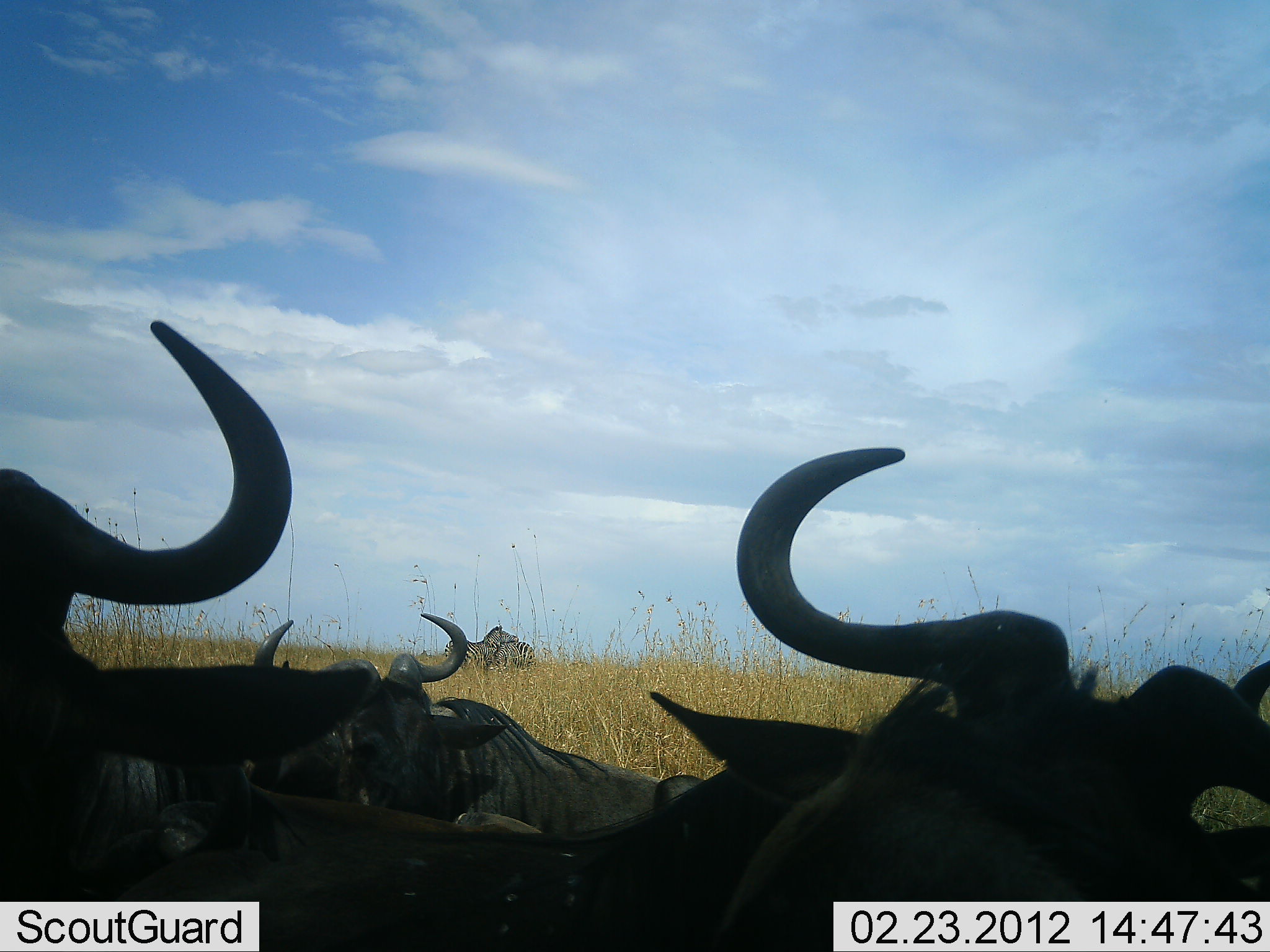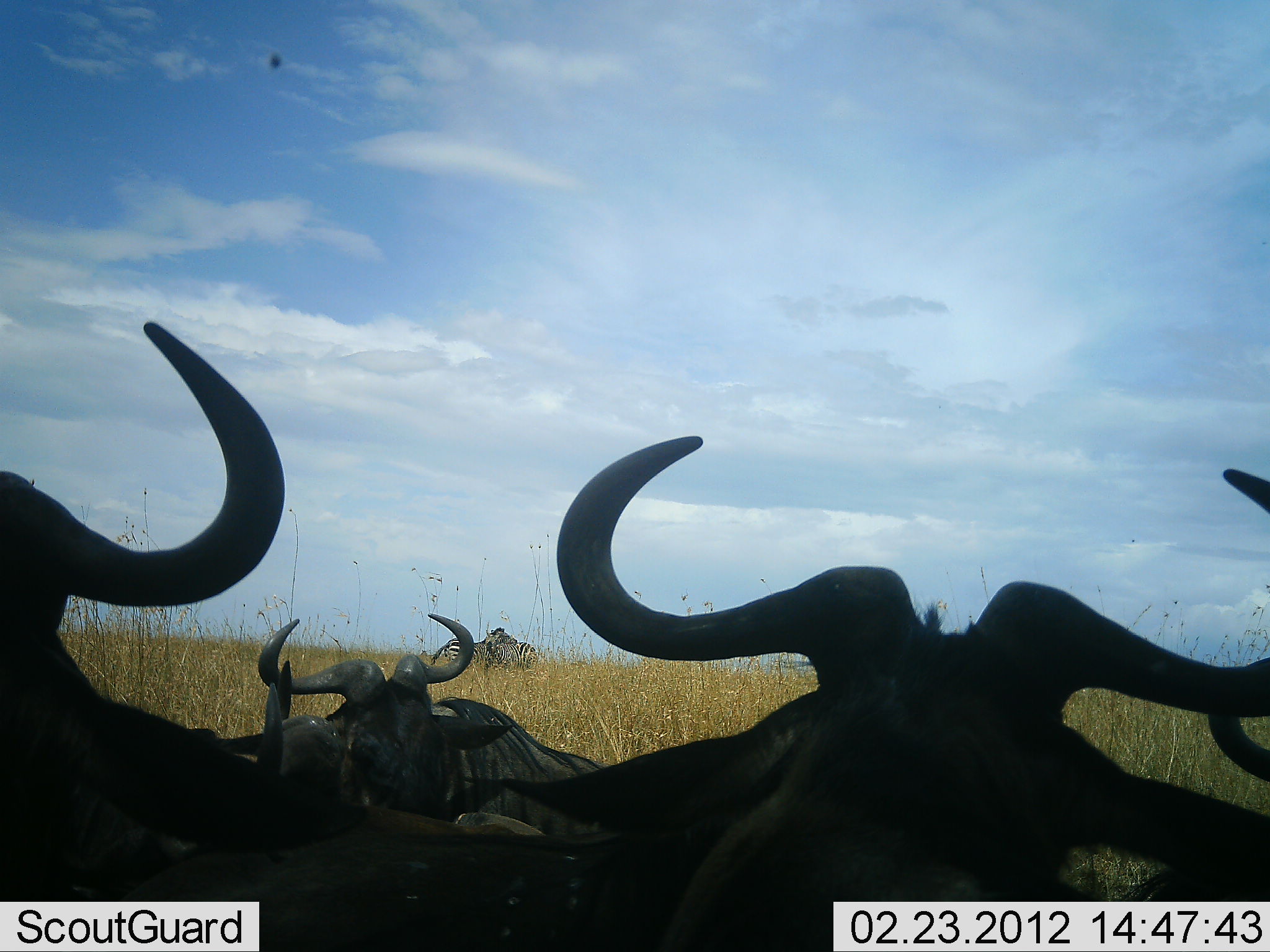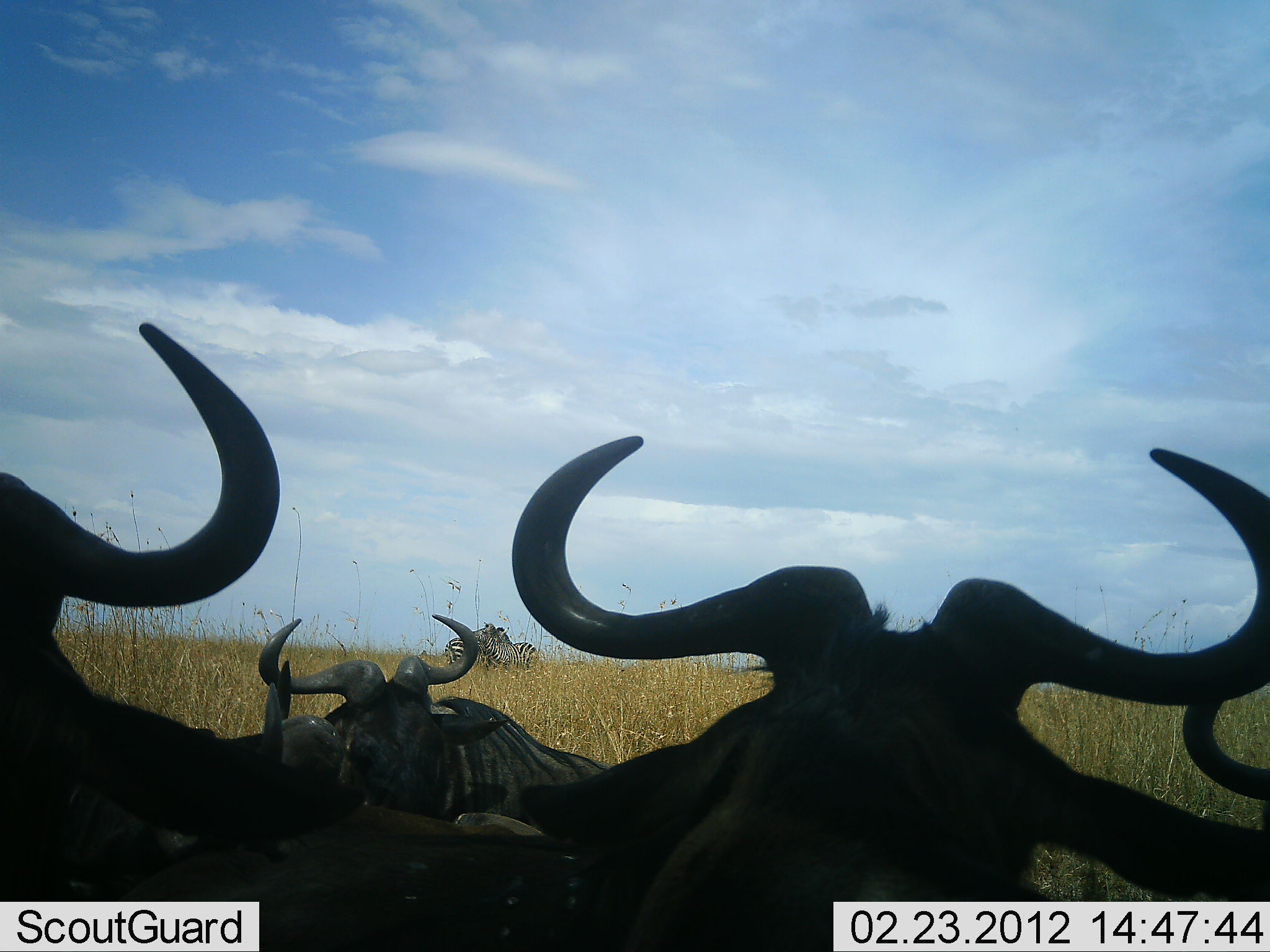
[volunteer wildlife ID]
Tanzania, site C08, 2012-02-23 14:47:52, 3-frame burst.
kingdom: Animalia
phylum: Chordata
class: Mammalia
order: Artiodactyla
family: Bovidae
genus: Connochaetes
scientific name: Connochaetes taurinus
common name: blue wildebeest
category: wildebeest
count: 5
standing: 13%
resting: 84%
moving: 3%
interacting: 10%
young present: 3%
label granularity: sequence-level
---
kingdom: Animalia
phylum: Chordata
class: Mammalia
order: Perissodactyla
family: Equidae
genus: Equus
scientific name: Equus quagga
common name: plains zebra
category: zebra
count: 2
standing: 70%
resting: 0%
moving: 0%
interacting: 35%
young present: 0%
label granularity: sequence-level